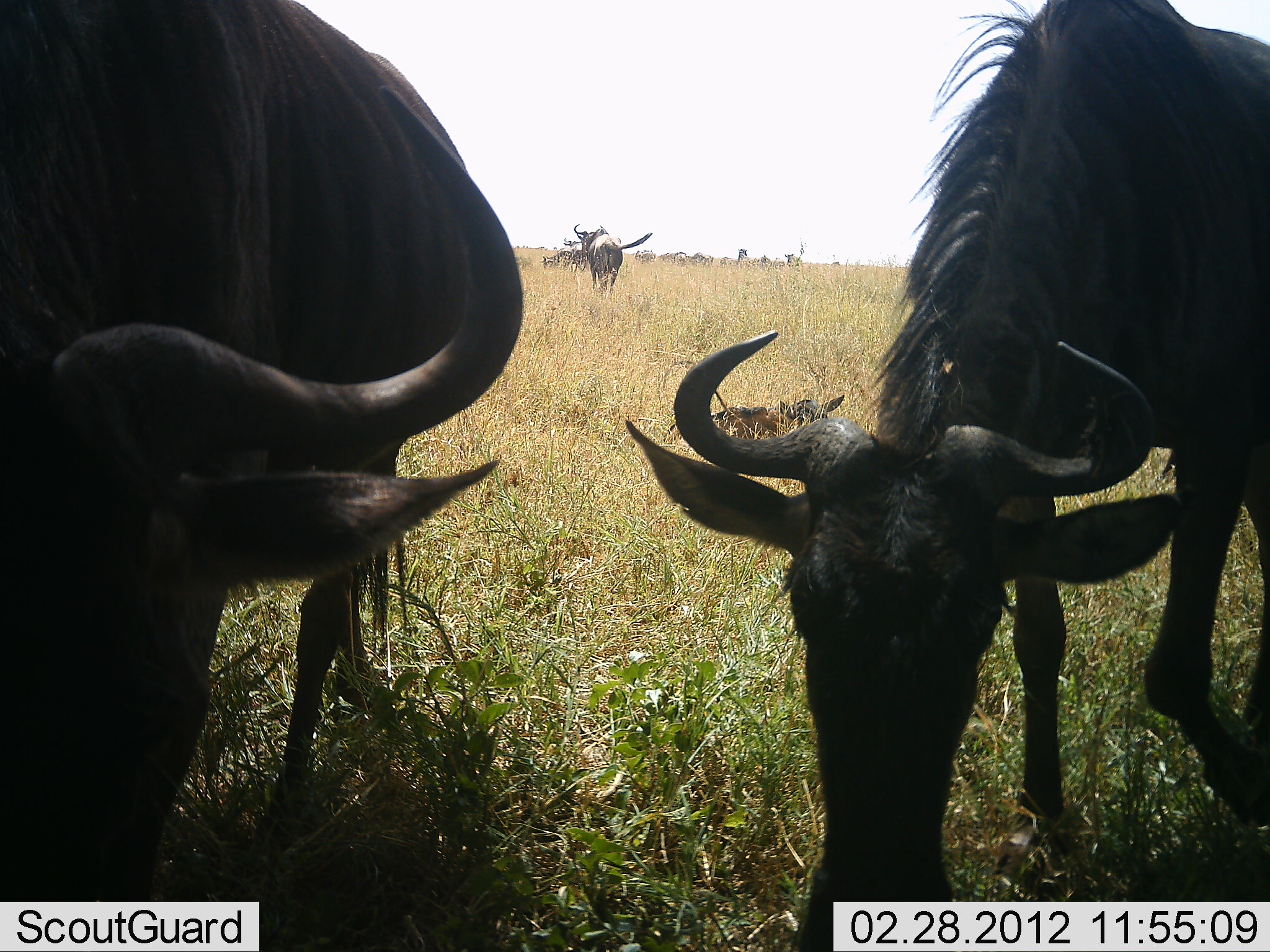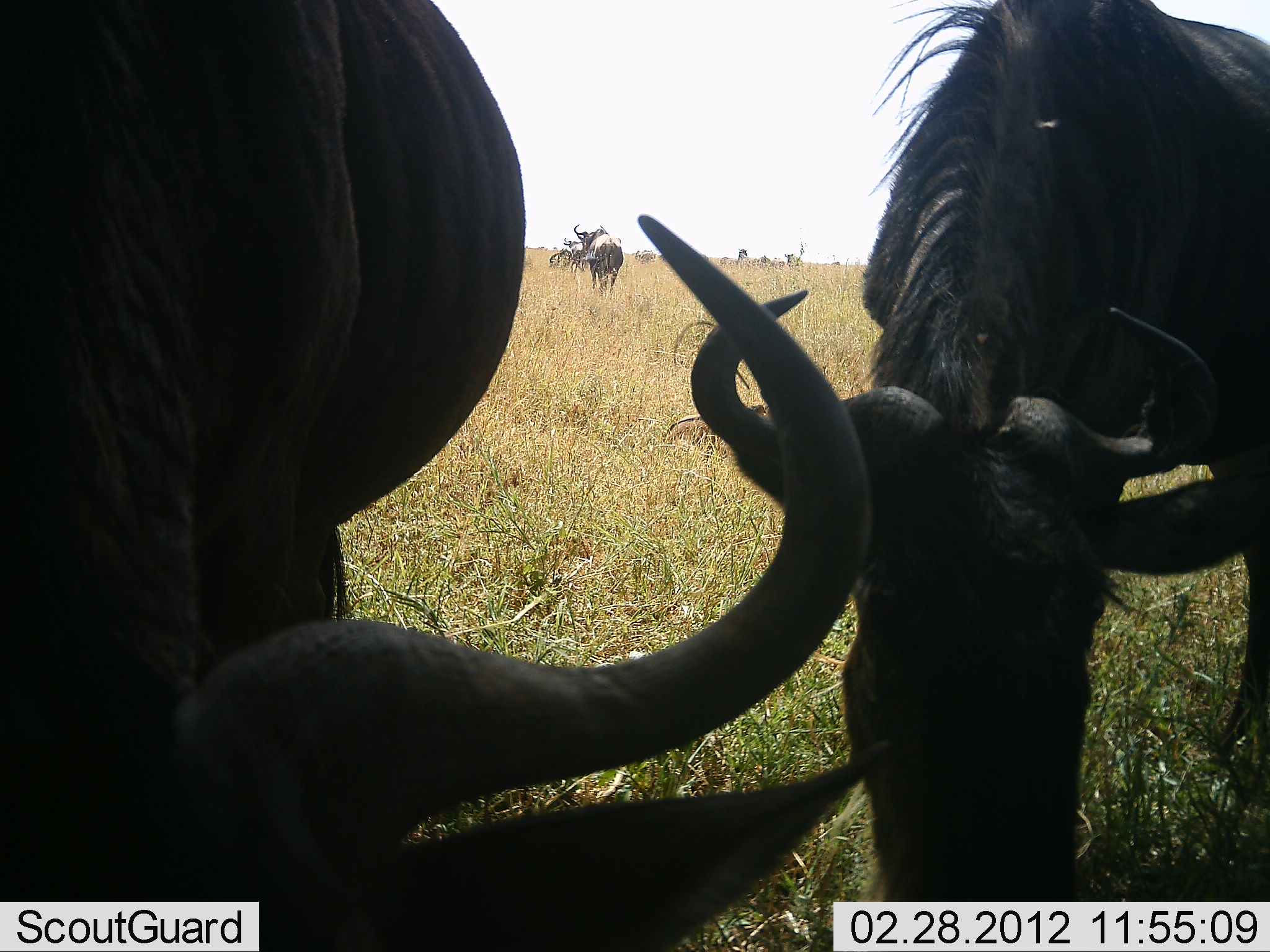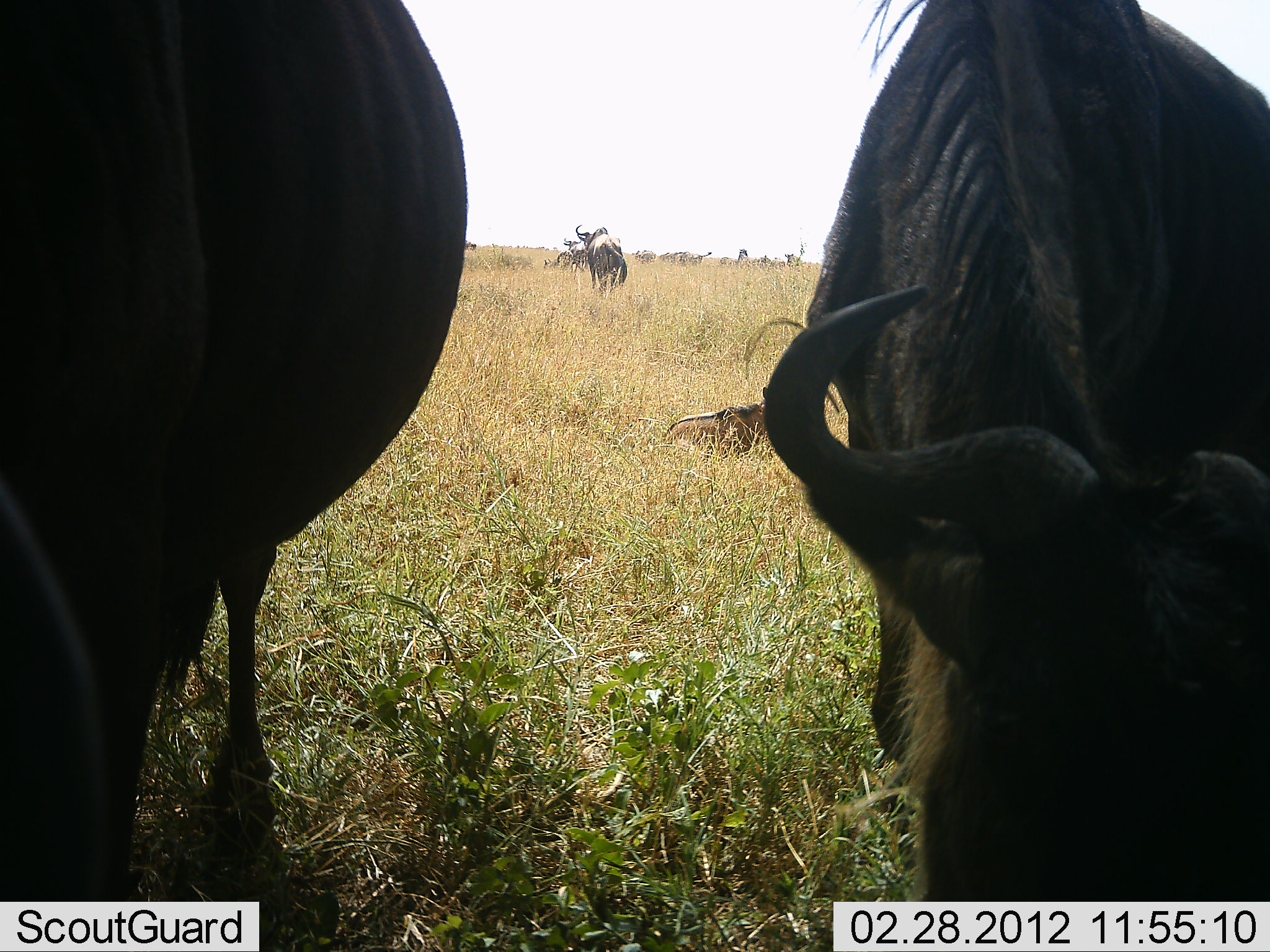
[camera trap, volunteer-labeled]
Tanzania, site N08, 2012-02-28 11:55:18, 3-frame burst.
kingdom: Animalia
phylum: Chordata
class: Mammalia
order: Artiodactyla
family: Bovidae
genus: Connochaetes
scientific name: Connochaetes taurinus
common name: blue wildebeest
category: wildebeest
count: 5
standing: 69%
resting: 56%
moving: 25%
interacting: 0%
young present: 44%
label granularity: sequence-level